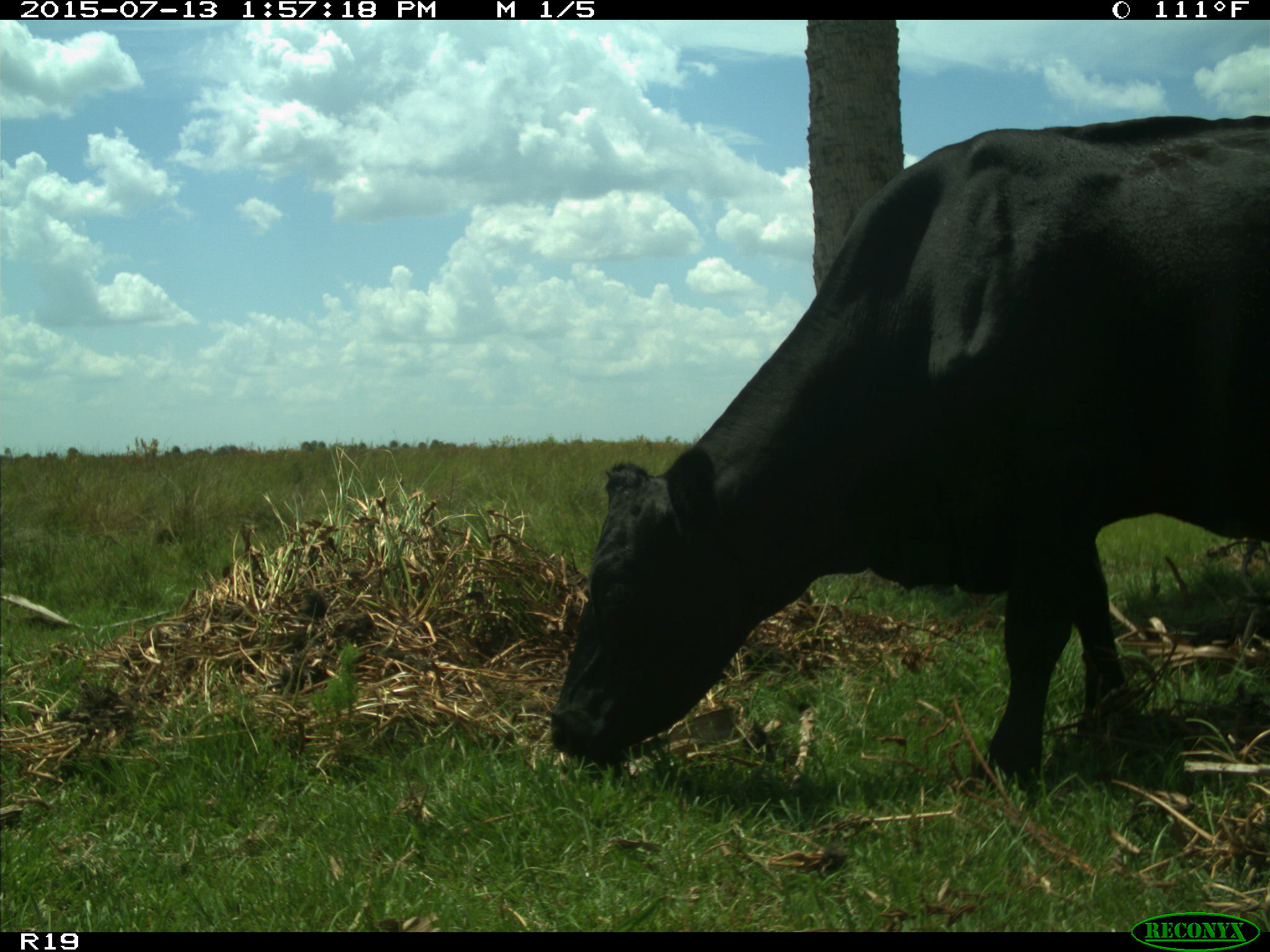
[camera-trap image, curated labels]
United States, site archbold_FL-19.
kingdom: Animalia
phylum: Chordata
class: Mammalia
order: Artiodactyla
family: Bovidae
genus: Bos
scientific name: Bos taurus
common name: domestic cow